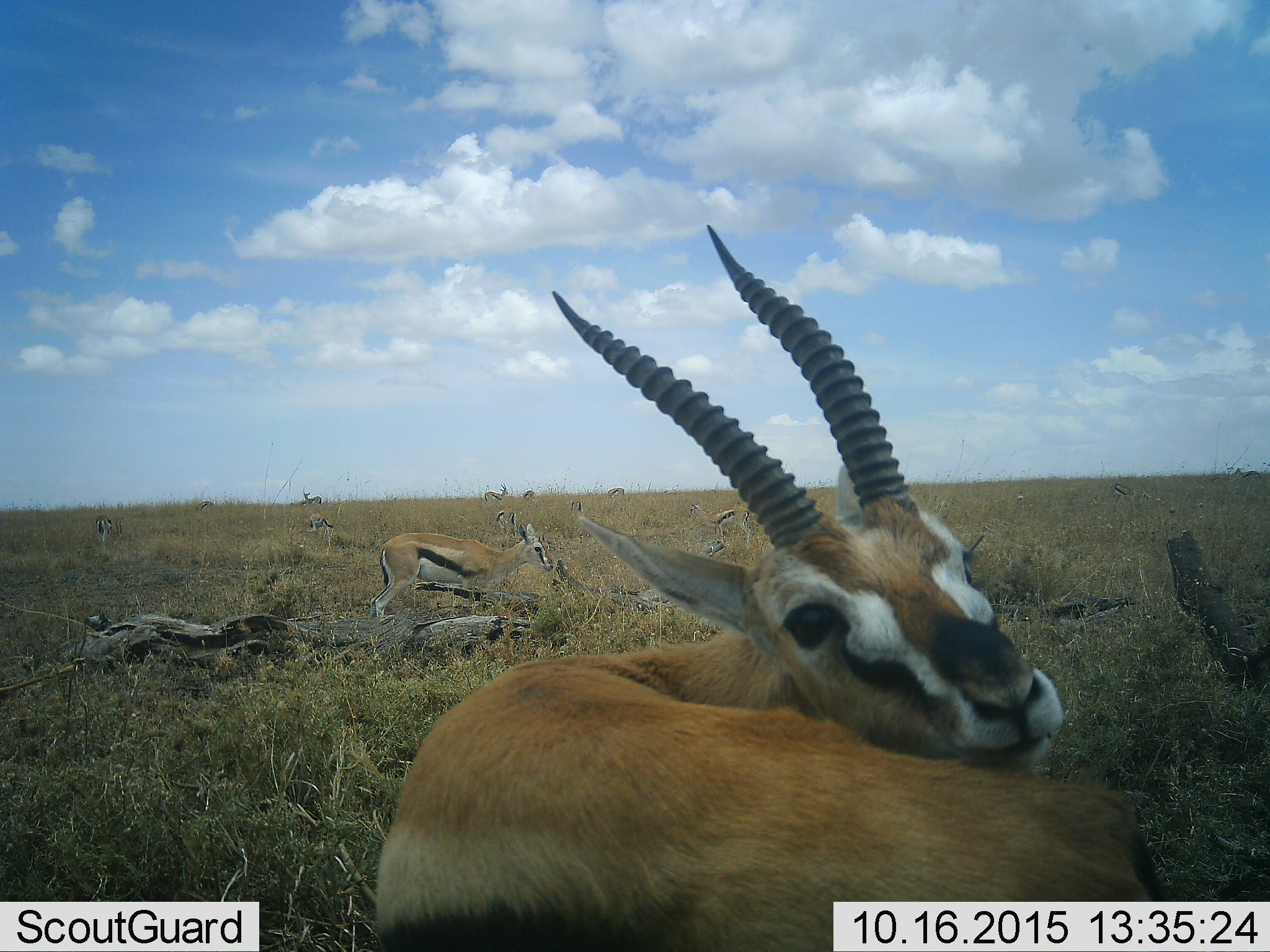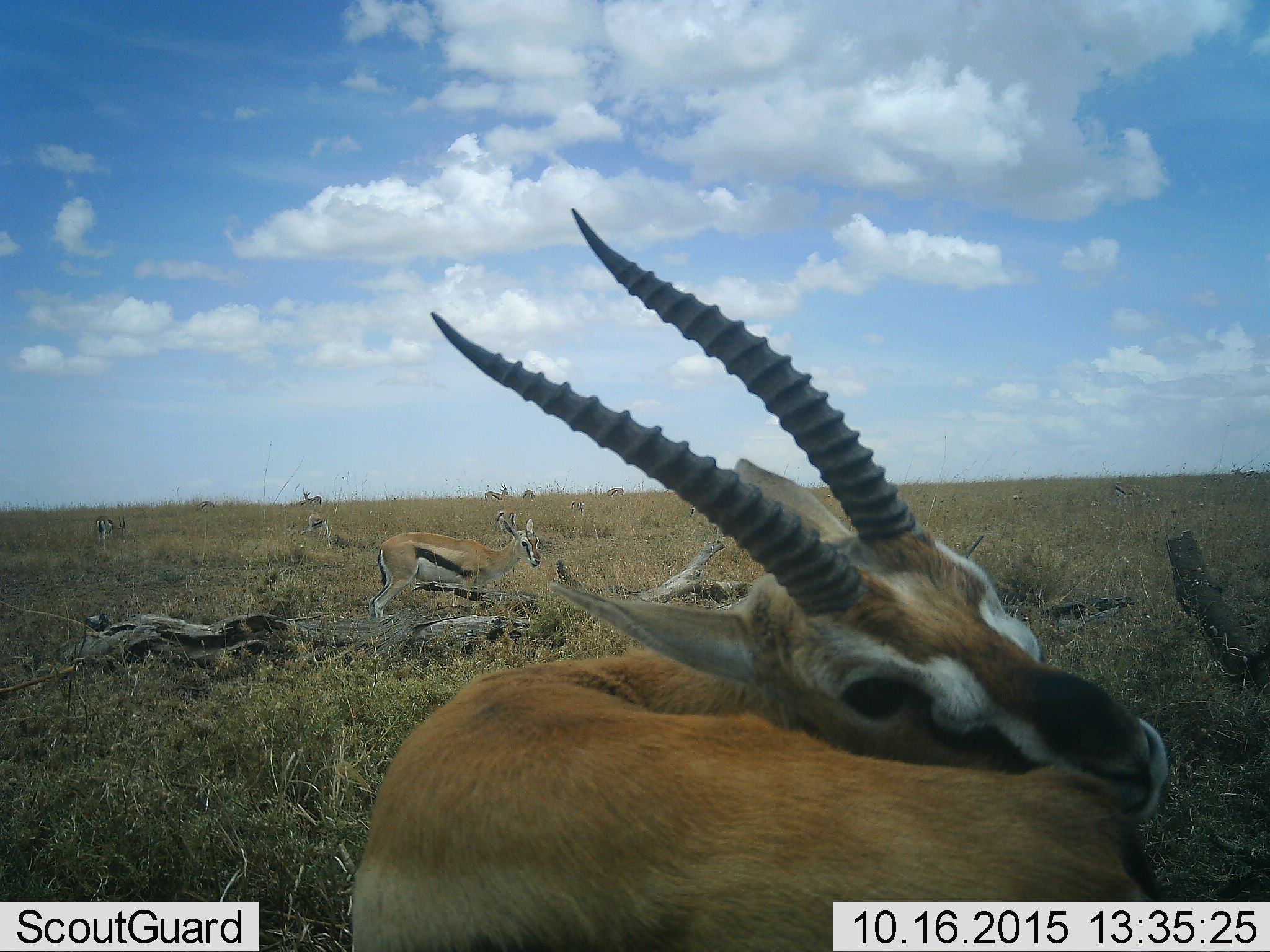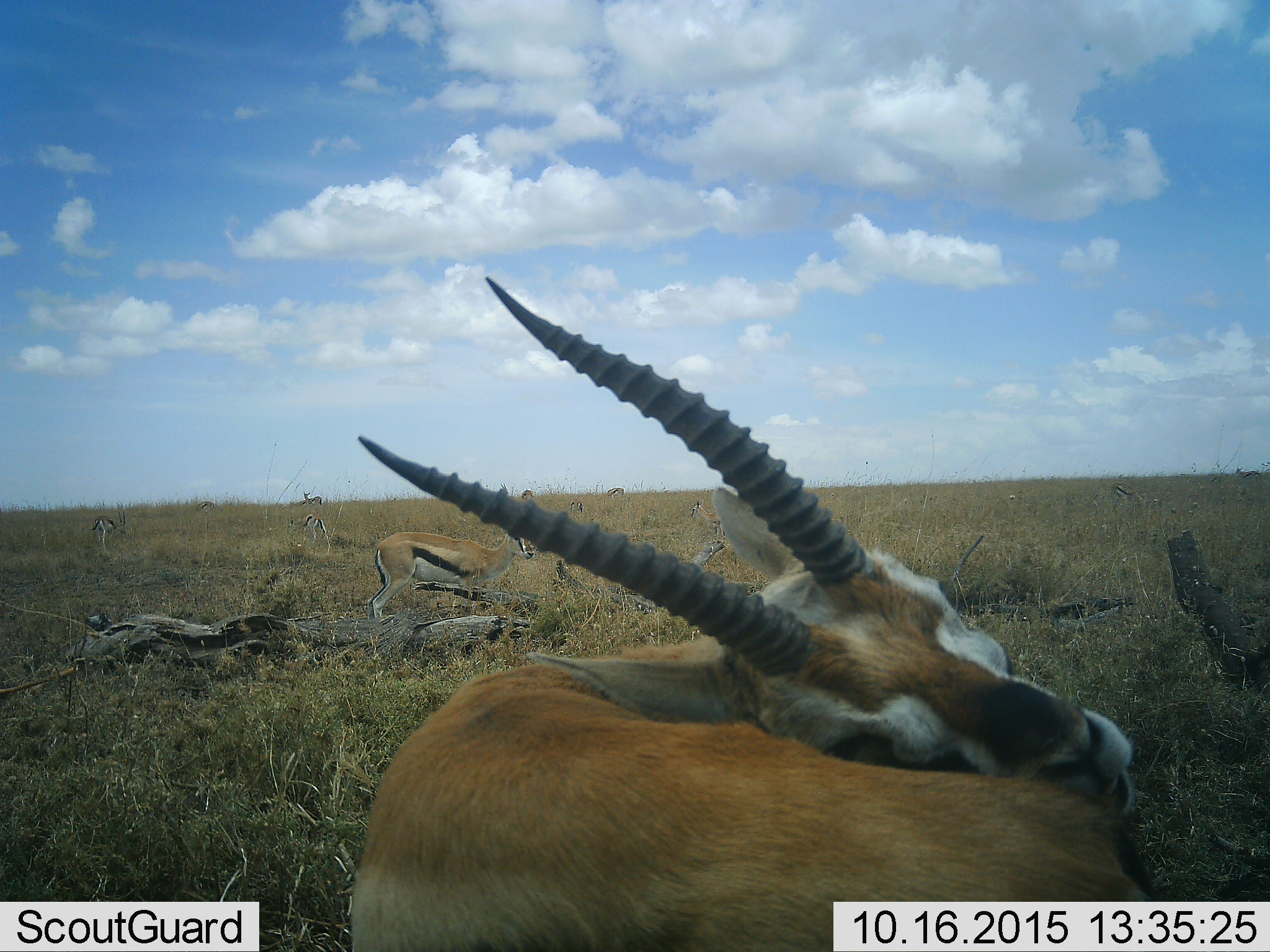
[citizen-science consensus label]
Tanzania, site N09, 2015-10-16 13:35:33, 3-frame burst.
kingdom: Animalia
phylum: Chordata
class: Mammalia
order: Artiodactyla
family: Bovidae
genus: Eudorcas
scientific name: Eudorcas thomsonii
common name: thomson's gazelle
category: gazellethomsons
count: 10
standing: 25%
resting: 75%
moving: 12%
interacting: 0%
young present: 25%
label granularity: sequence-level